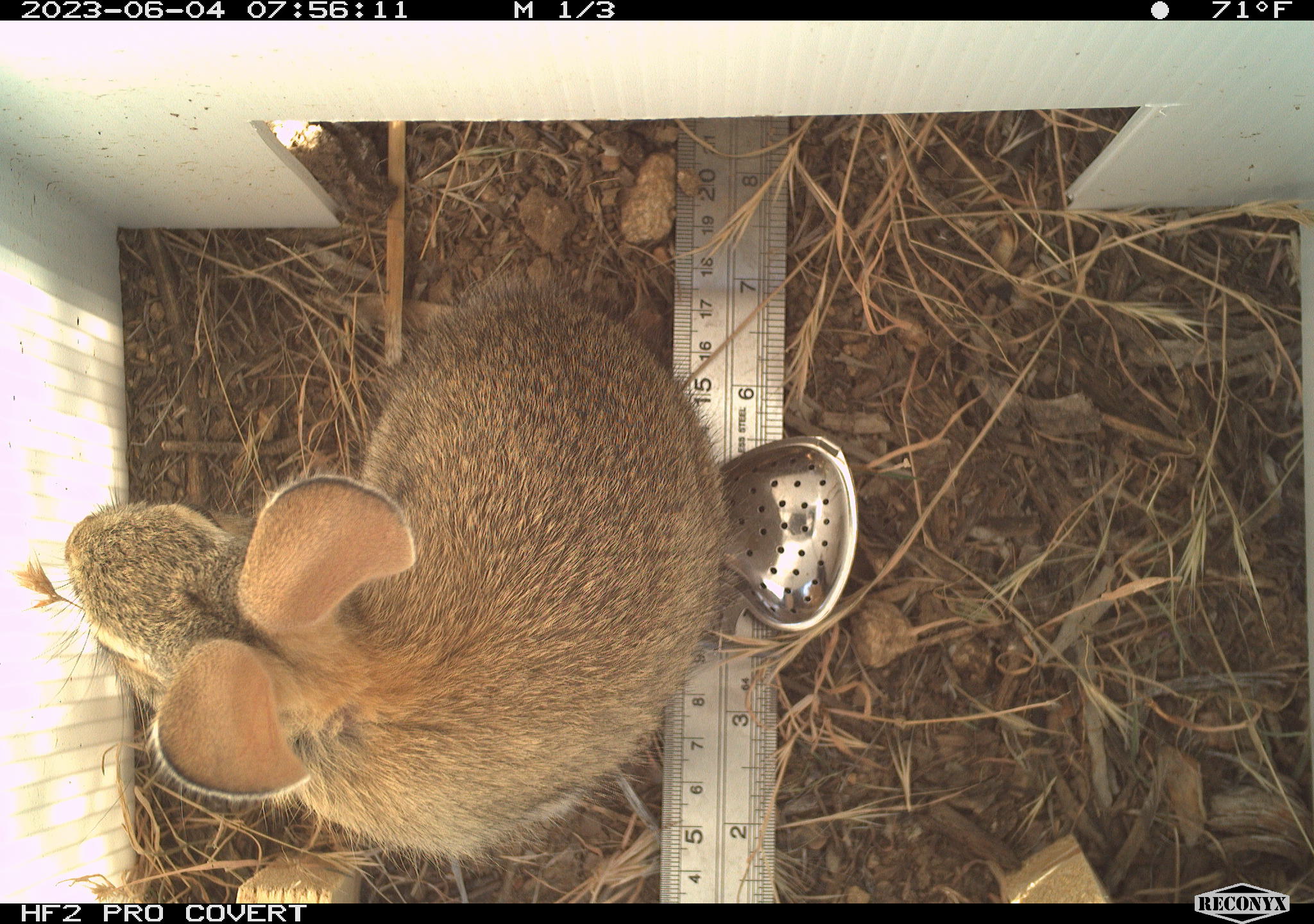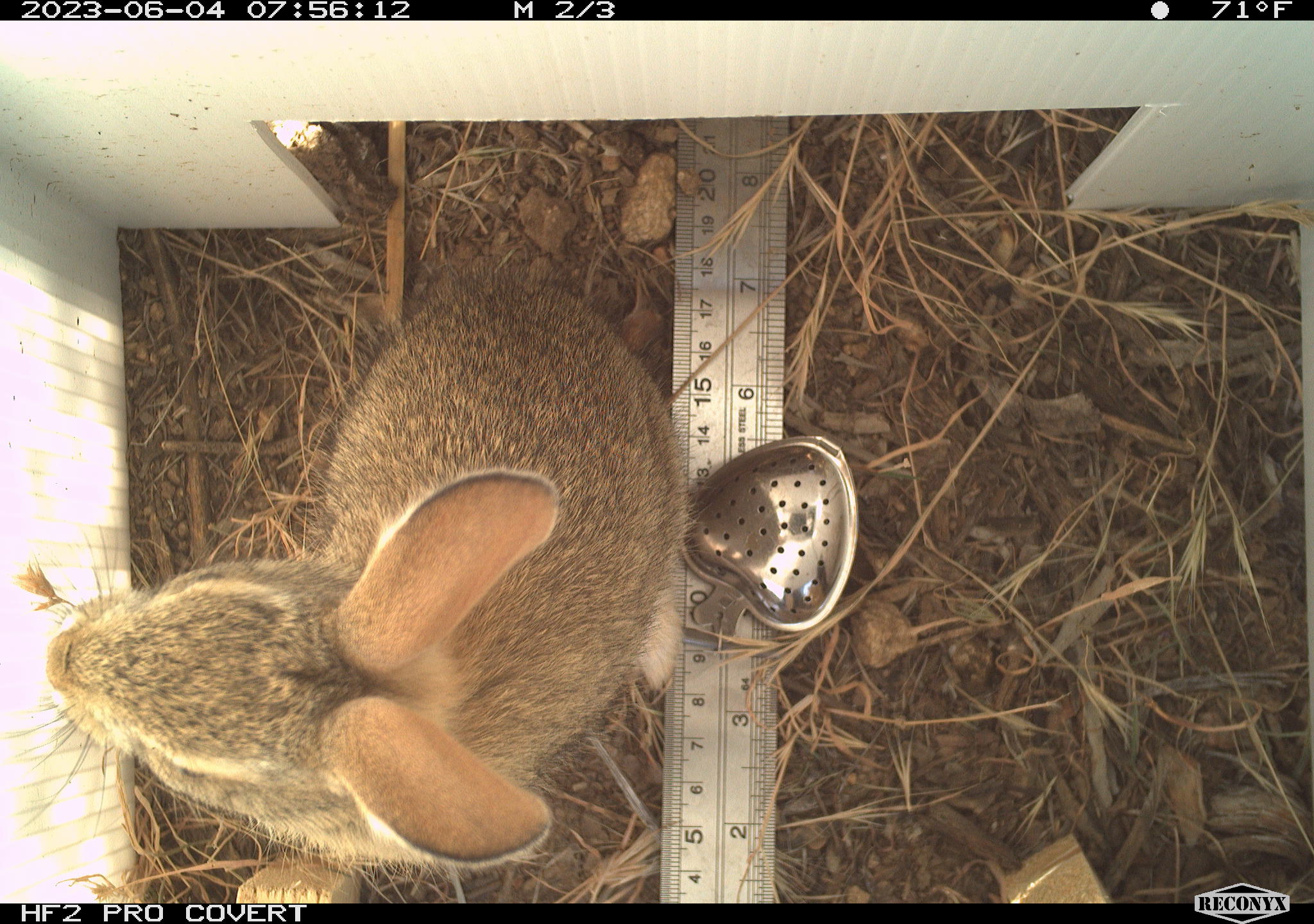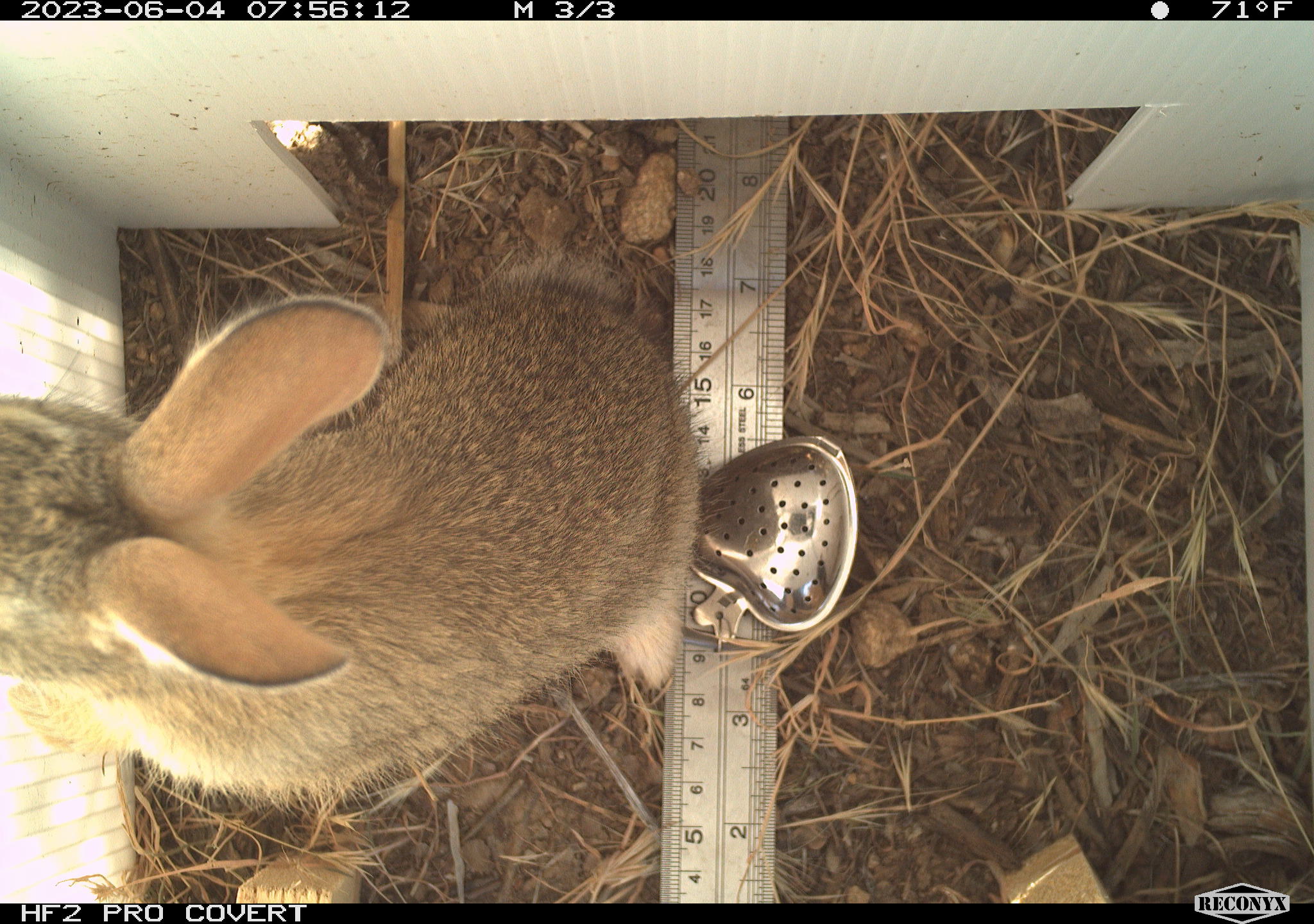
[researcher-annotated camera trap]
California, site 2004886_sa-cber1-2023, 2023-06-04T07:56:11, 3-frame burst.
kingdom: Animalia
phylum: Chordata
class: Mammalia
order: Lagomorpha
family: Leporidae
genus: Sylvilagus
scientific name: Sylvilagus audubonii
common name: desert cottontail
Desert cottontail (Sylvilagus audubonii).